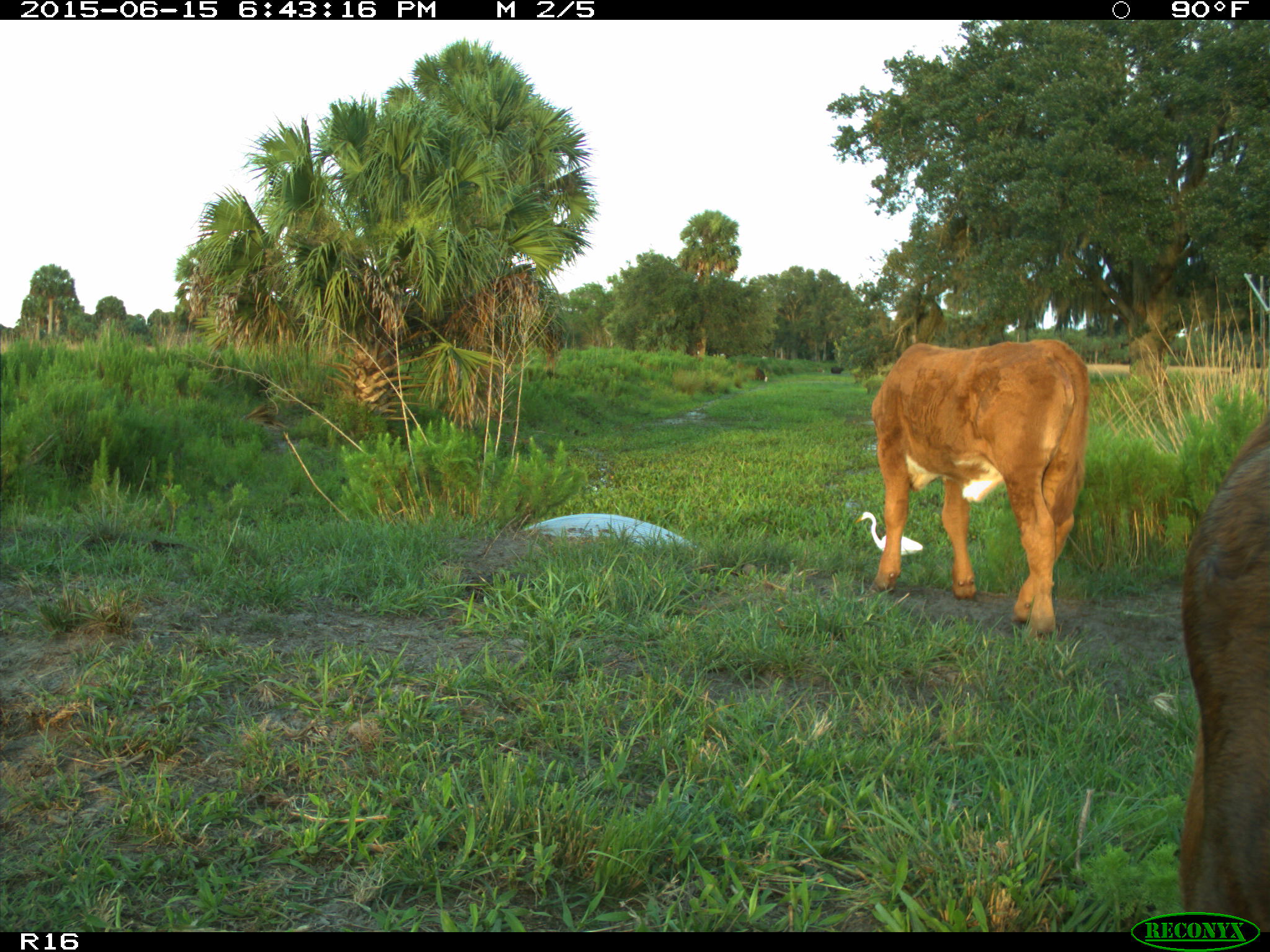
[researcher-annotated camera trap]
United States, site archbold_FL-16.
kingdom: Animalia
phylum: Chordata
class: Mammalia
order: Artiodactyla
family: Bovidae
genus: Bos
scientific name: Bos taurus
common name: domestic cow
Bos taurus (domestic cow).